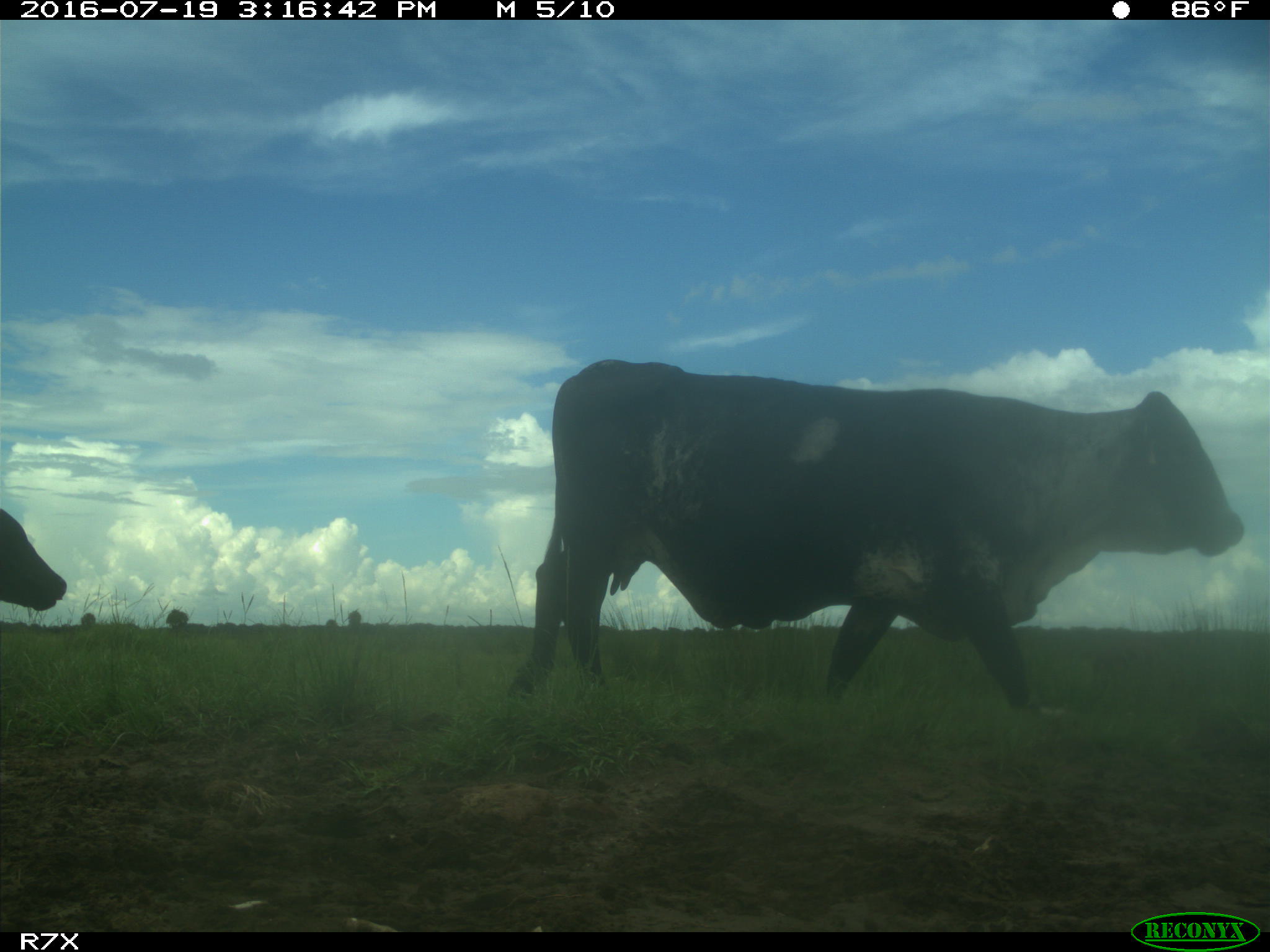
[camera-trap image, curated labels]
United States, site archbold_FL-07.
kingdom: Animalia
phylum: Chordata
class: Mammalia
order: Artiodactyla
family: Bovidae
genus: Bos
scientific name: Bos taurus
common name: domestic cow